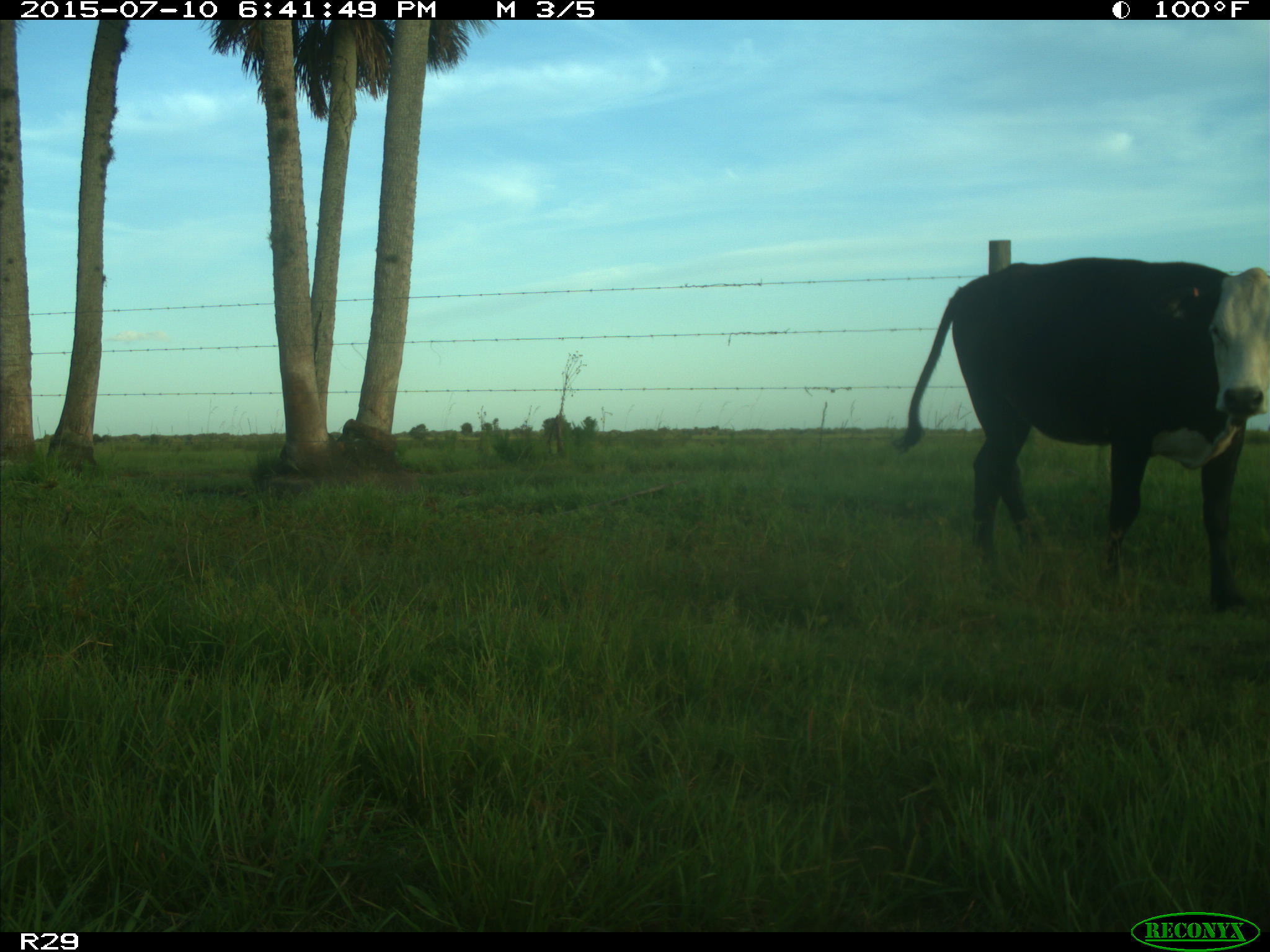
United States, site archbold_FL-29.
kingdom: Animalia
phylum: Chordata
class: Mammalia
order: Artiodactyla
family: Bovidae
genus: Bos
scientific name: Bos taurus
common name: domestic cow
Bos taurus (domestic cow).